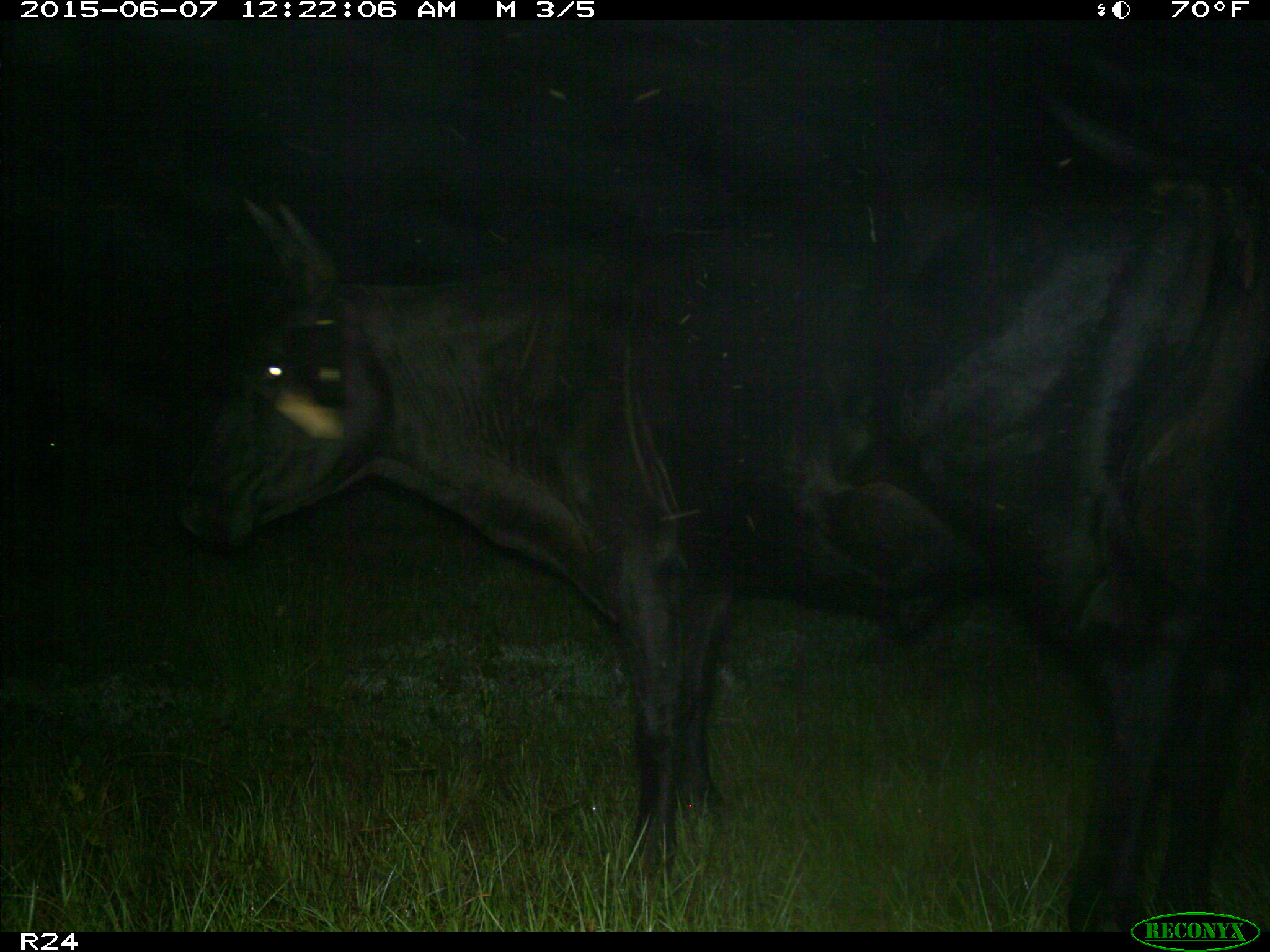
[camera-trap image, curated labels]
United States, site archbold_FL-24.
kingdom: Animalia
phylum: Chordata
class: Mammalia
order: Artiodactyla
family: Bovidae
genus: Bos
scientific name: Bos taurus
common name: domestic cow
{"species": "Bos taurus (domestic cow)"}